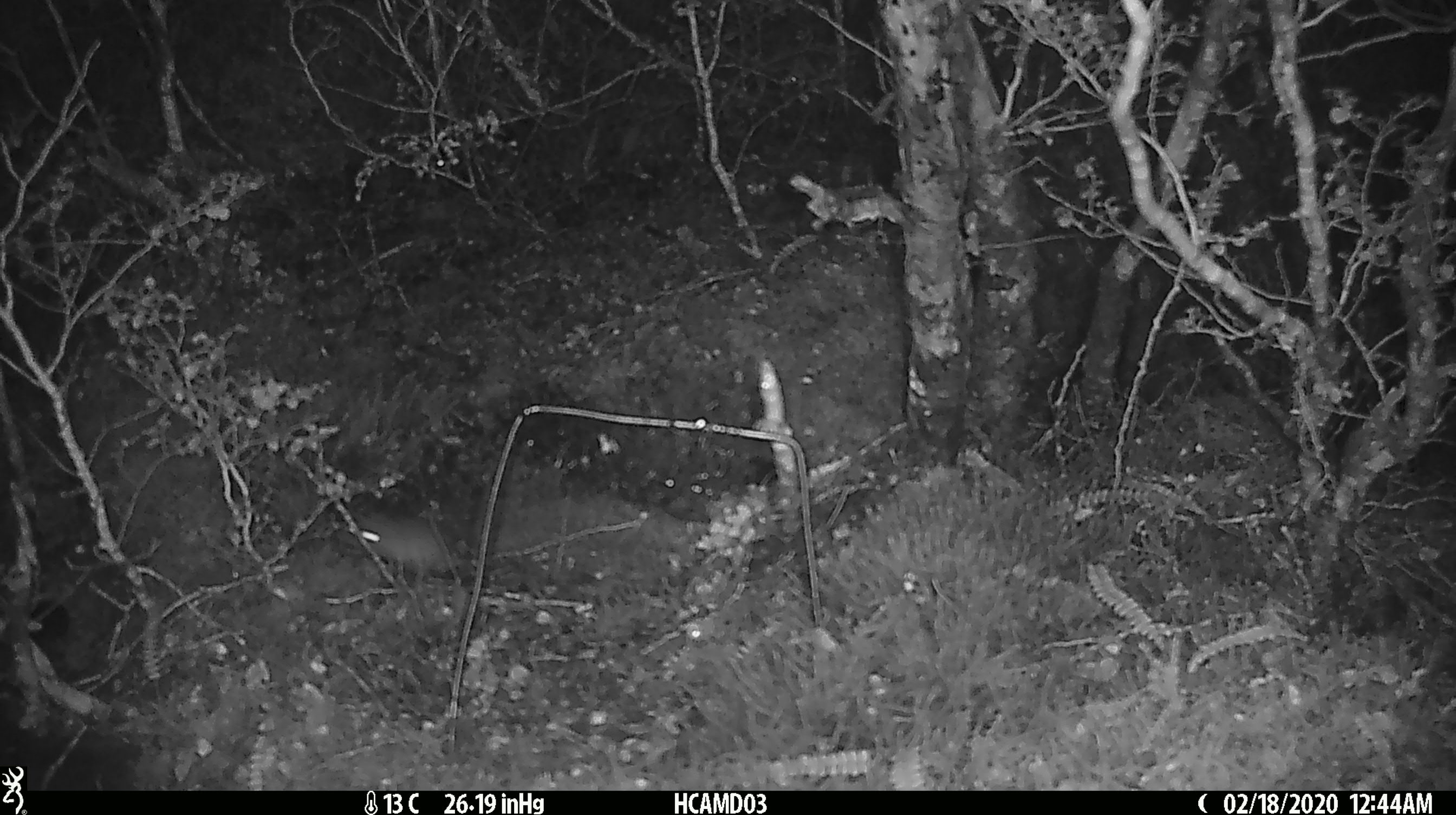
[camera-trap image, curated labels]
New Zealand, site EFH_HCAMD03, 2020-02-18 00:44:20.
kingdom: Animalia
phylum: Chordata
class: Mammalia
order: Rodentia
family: Muridae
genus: Mus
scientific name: Mus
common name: mouse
Mouse (Mus).